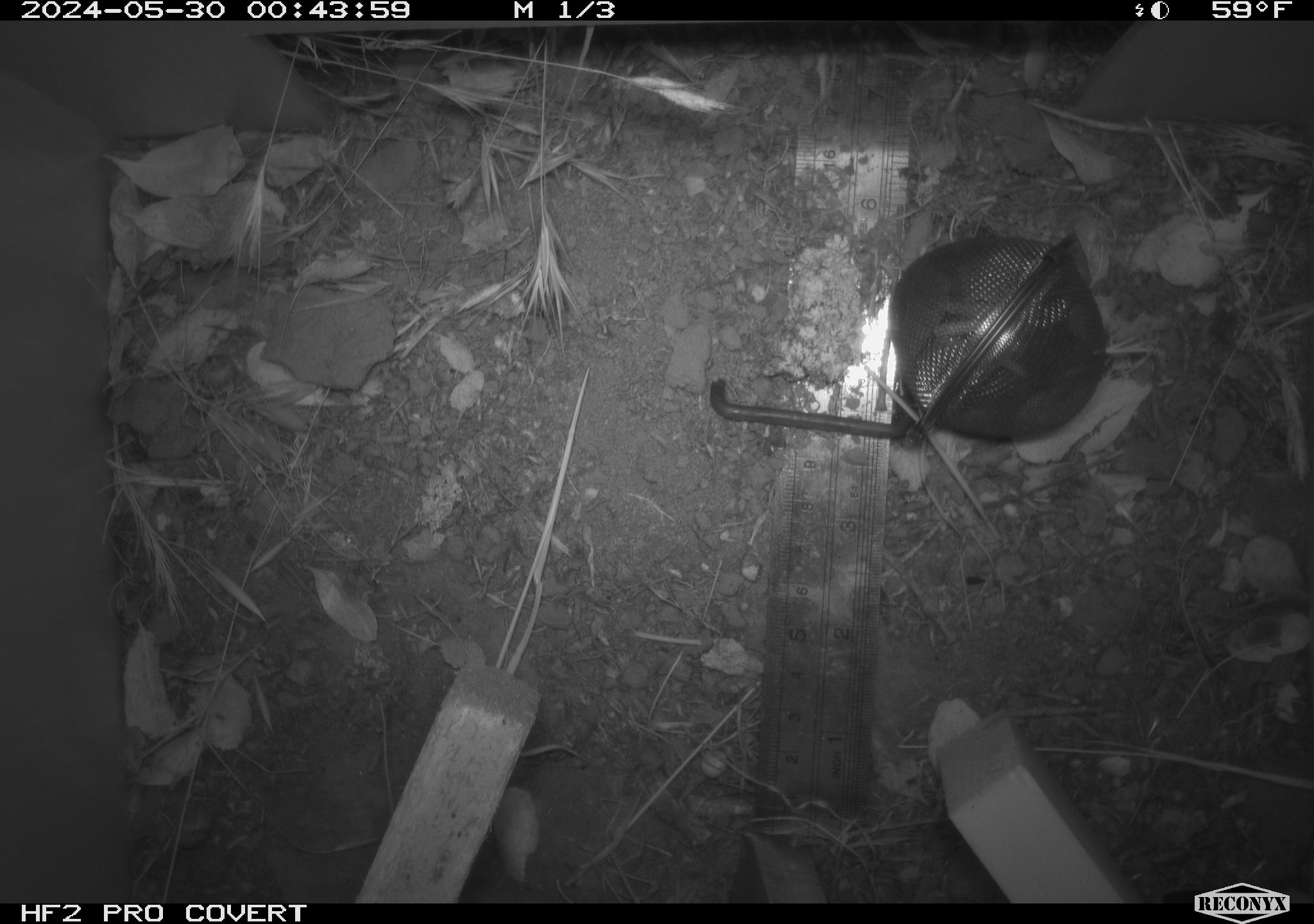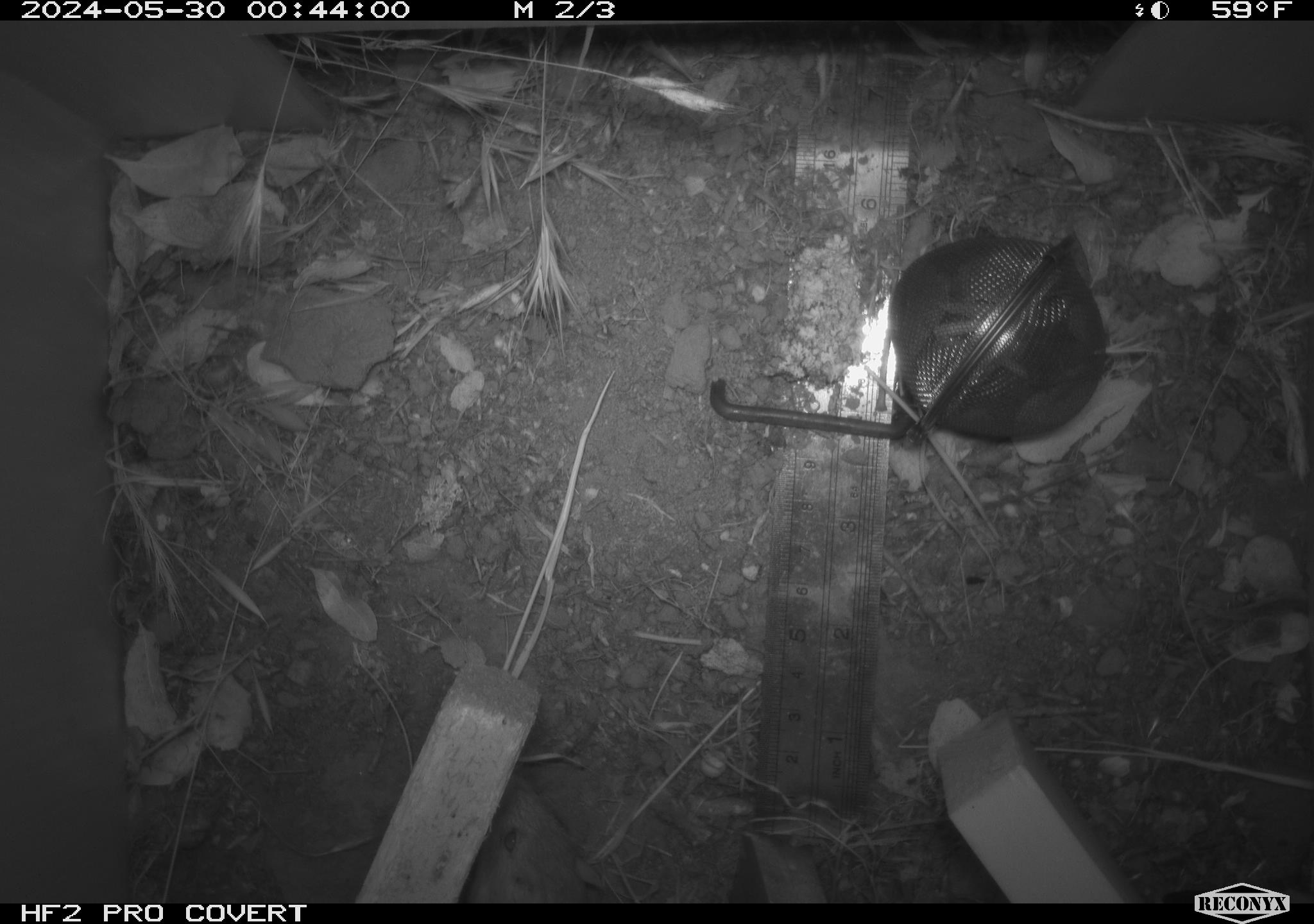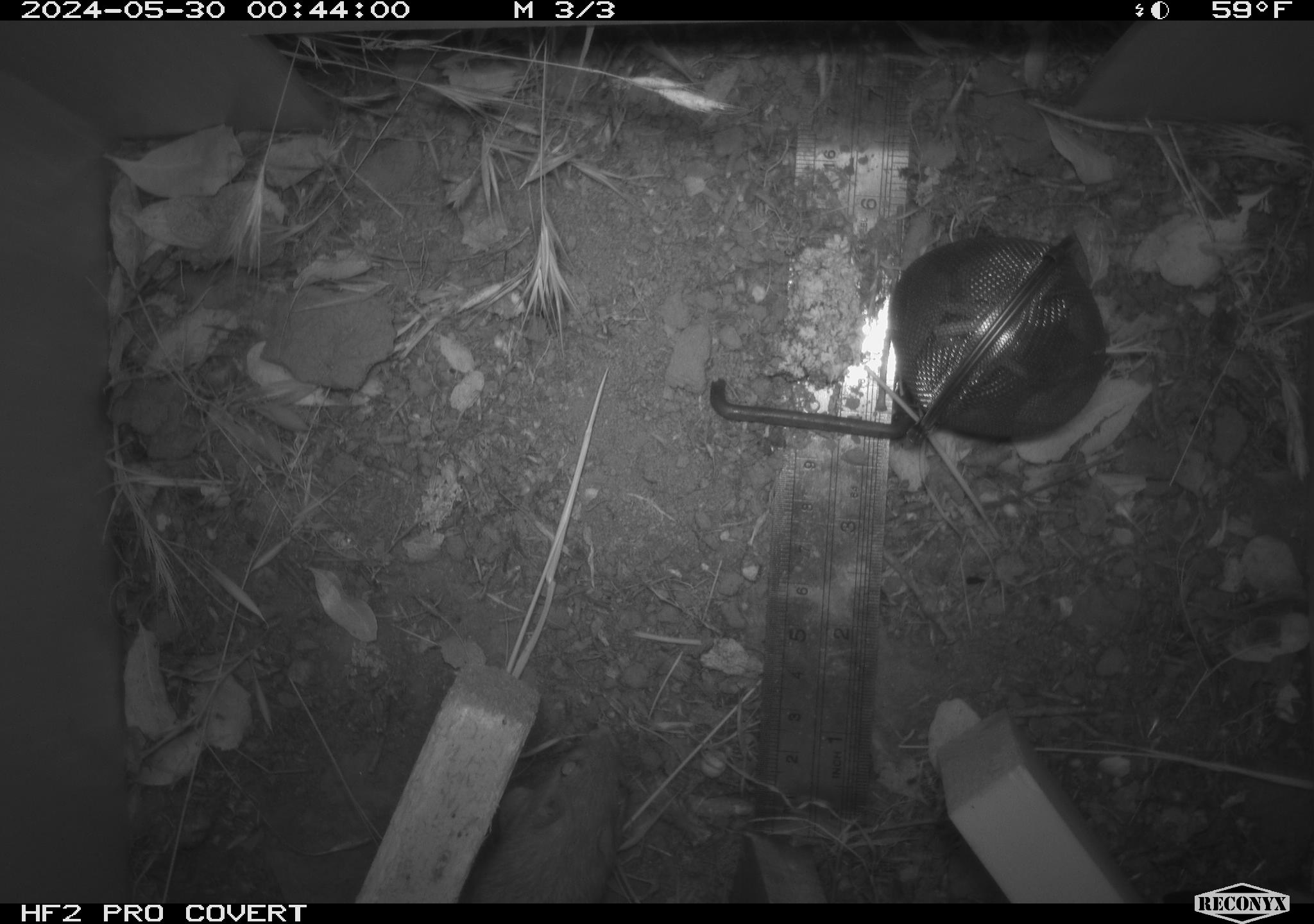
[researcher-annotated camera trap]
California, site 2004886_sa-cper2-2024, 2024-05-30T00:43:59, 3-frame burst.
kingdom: Animalia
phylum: Chordata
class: Mammalia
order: Rodentia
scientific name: Rodentia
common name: rodent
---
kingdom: Animalia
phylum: Chordata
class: Mammalia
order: Rodentia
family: Heteromyidae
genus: Dipodomys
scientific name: Dipodomys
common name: kangaroo rats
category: dipodomys species